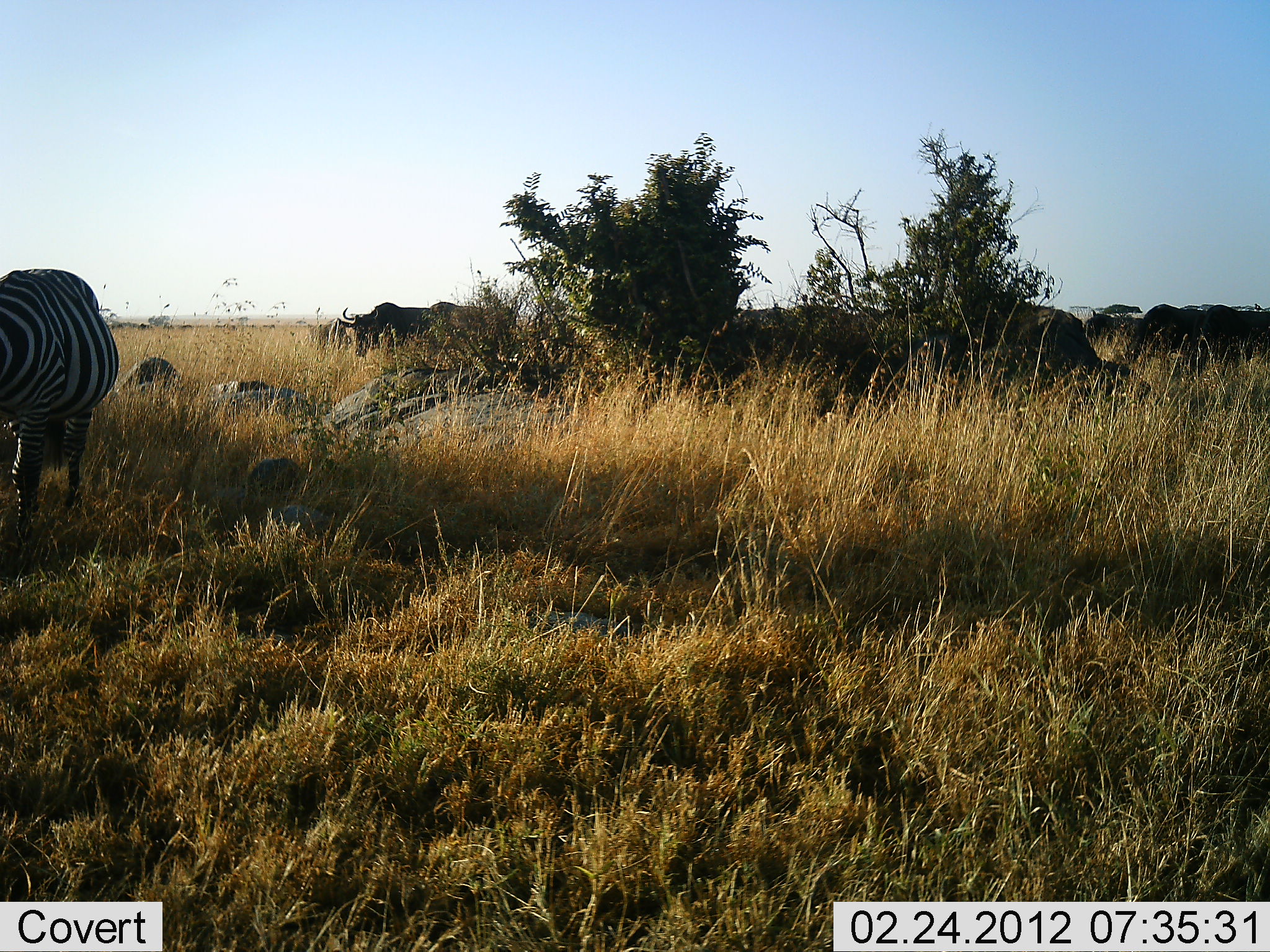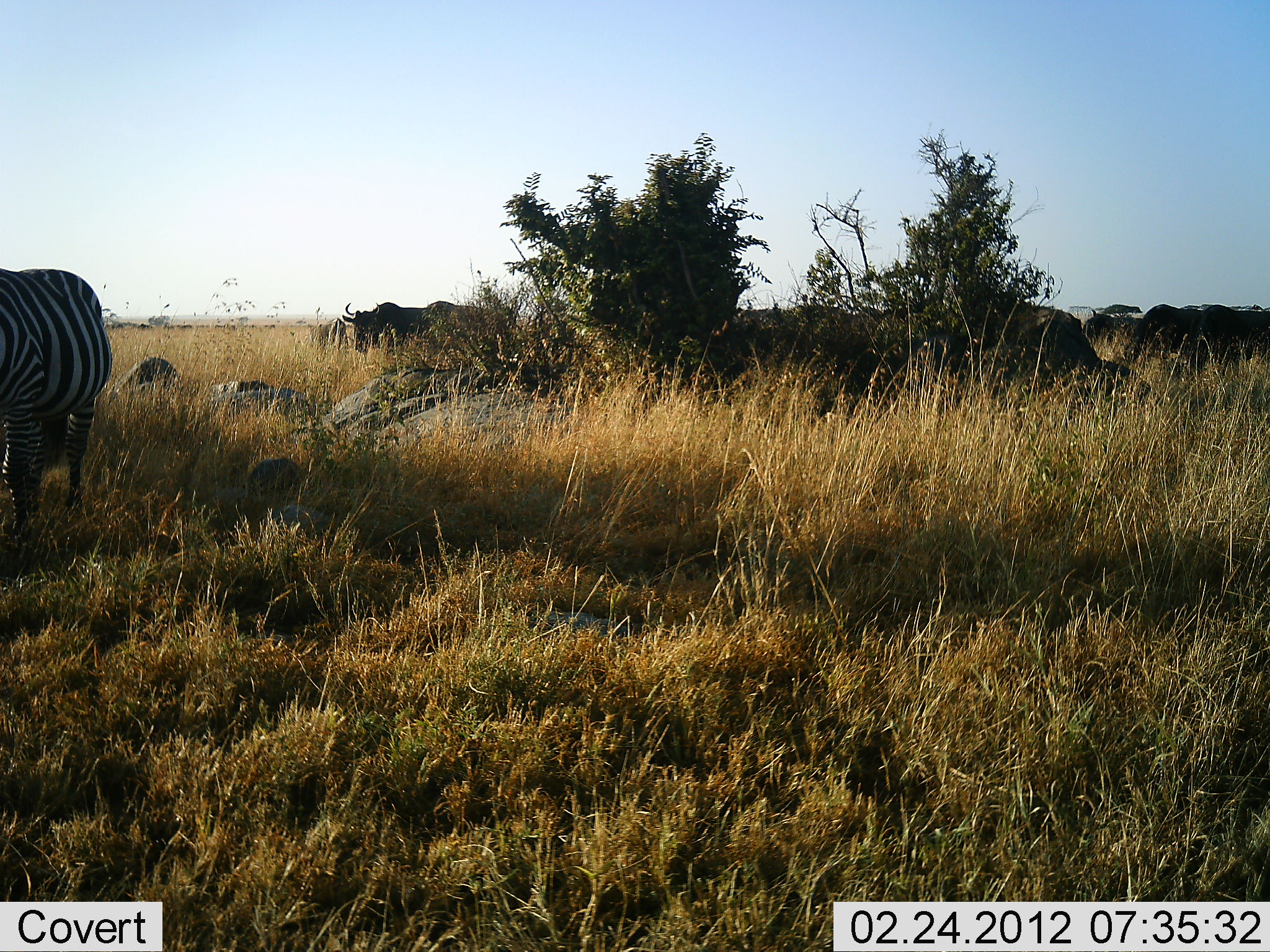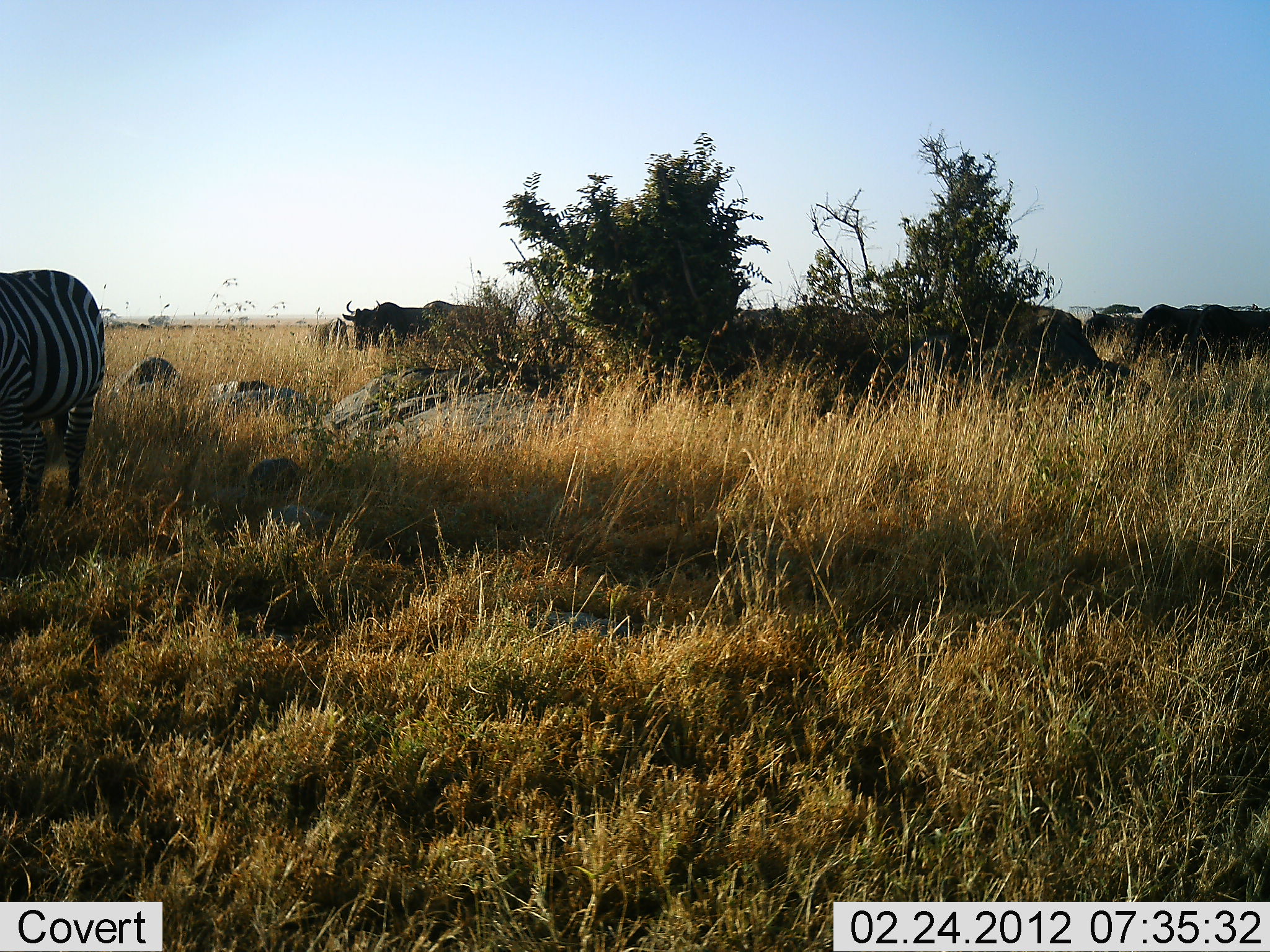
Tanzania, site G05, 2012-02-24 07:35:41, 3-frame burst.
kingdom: Animalia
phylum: Chordata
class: Mammalia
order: Artiodactyla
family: Bovidae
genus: Connochaetes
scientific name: Connochaetes taurinus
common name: blue wildebeest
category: wildebeest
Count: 3.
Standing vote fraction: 75%.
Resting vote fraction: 0%.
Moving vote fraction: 0%.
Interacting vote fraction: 5%.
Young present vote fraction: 0%.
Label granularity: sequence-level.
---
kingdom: Animalia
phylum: Chordata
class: Mammalia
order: Perissodactyla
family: Equidae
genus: Equus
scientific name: Equus quagga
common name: plains zebra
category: zebra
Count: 1.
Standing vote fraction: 57%.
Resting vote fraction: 5%.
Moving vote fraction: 5%.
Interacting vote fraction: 5%.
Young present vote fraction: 0%.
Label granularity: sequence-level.